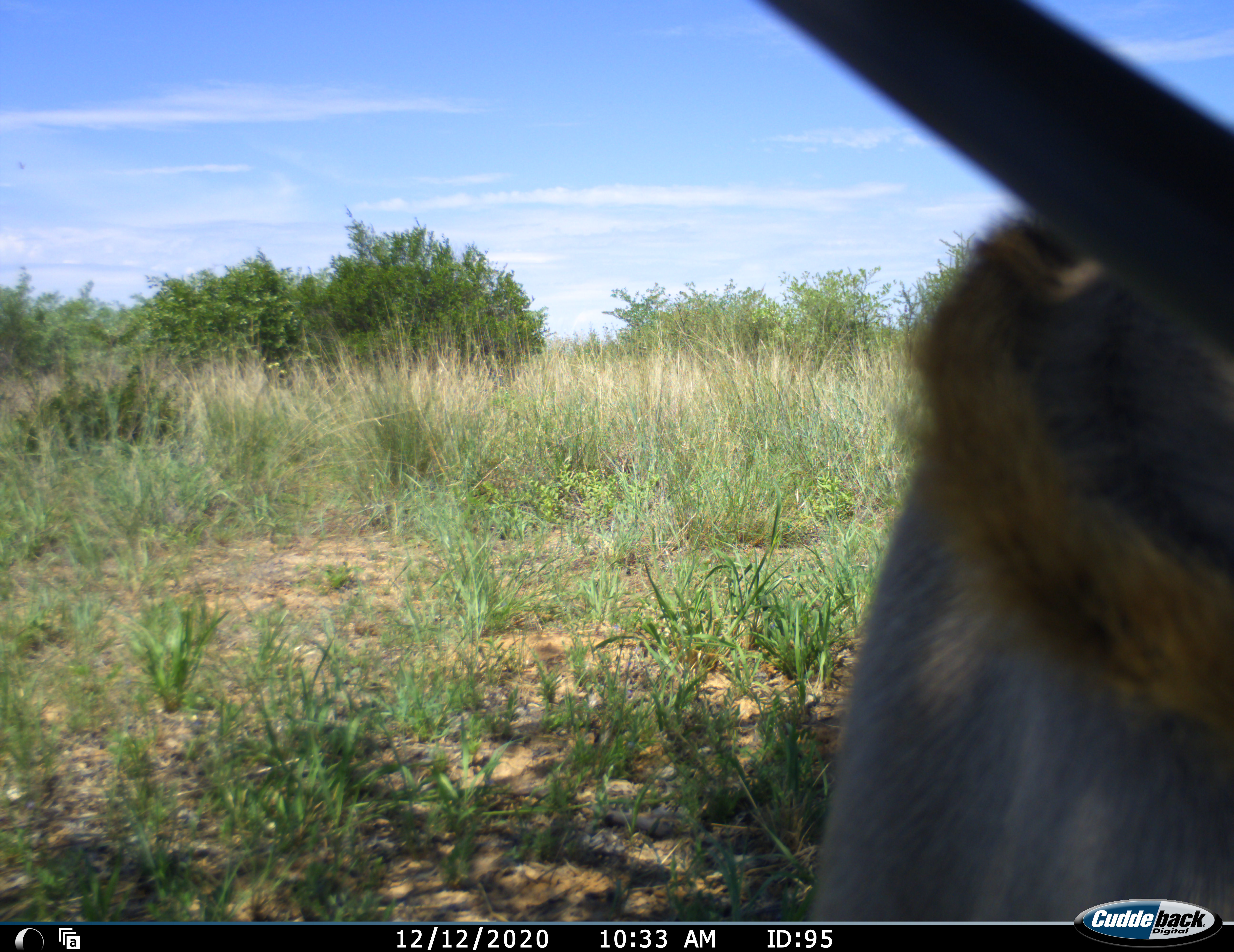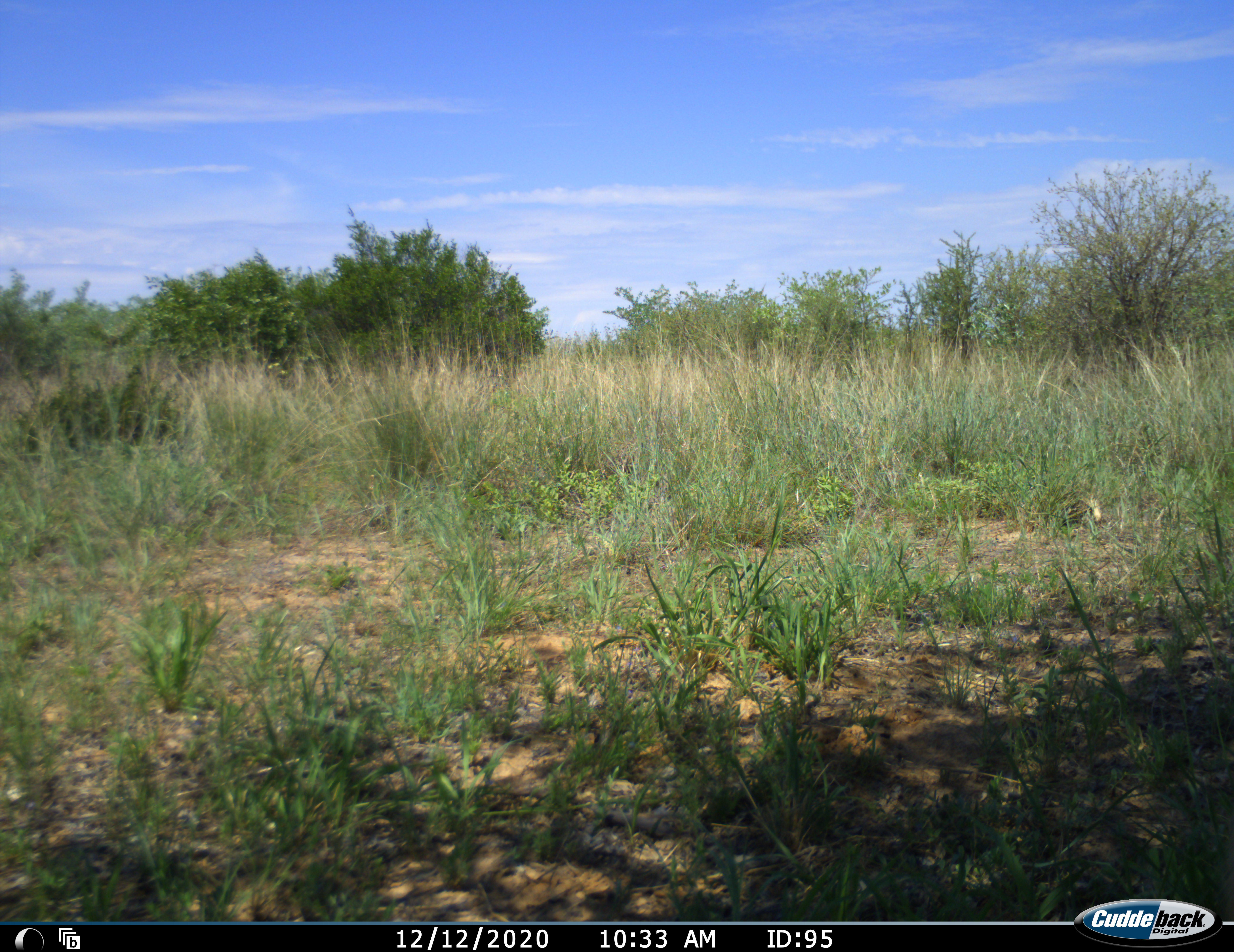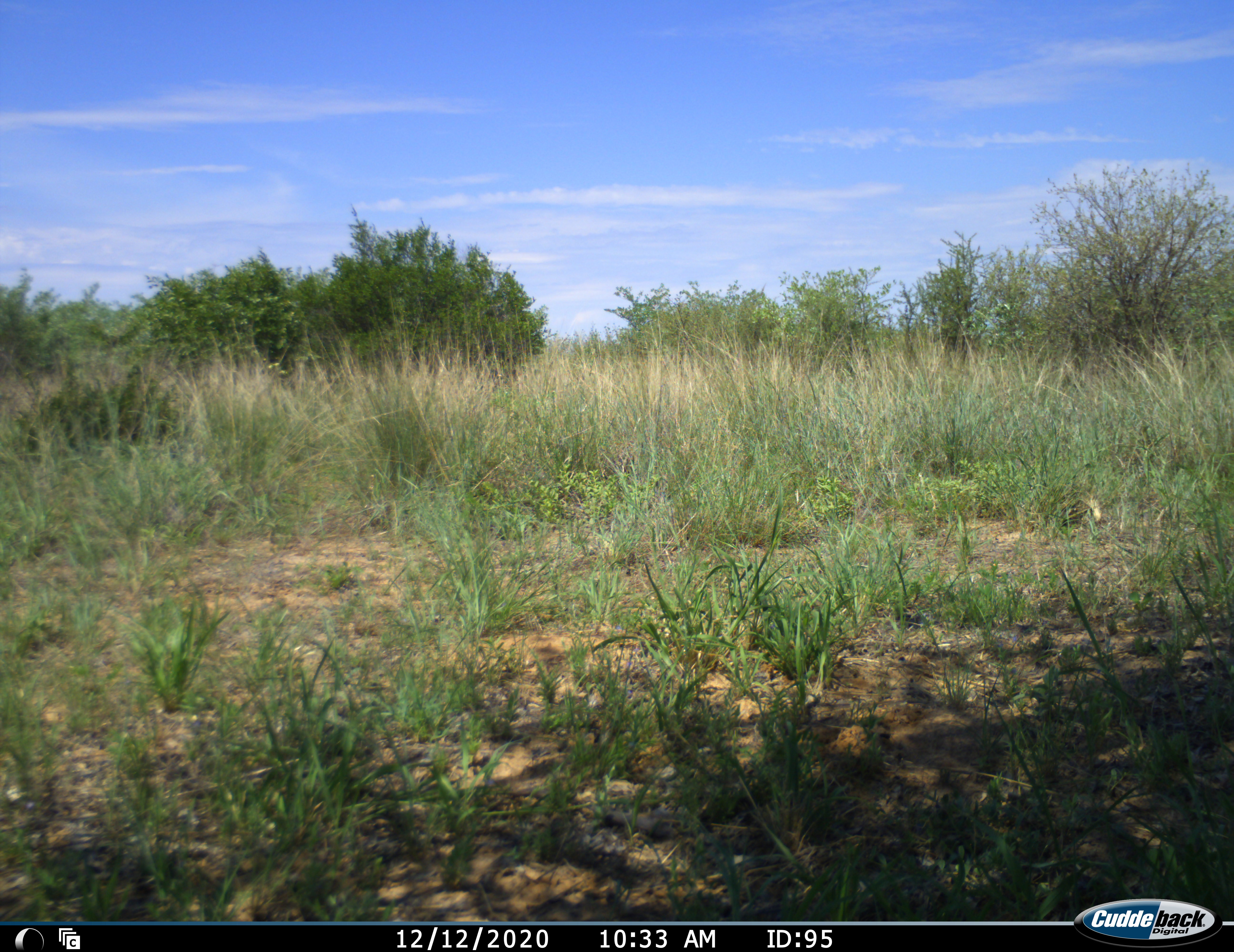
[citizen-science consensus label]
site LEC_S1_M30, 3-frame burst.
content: unidentified animal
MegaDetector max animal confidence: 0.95